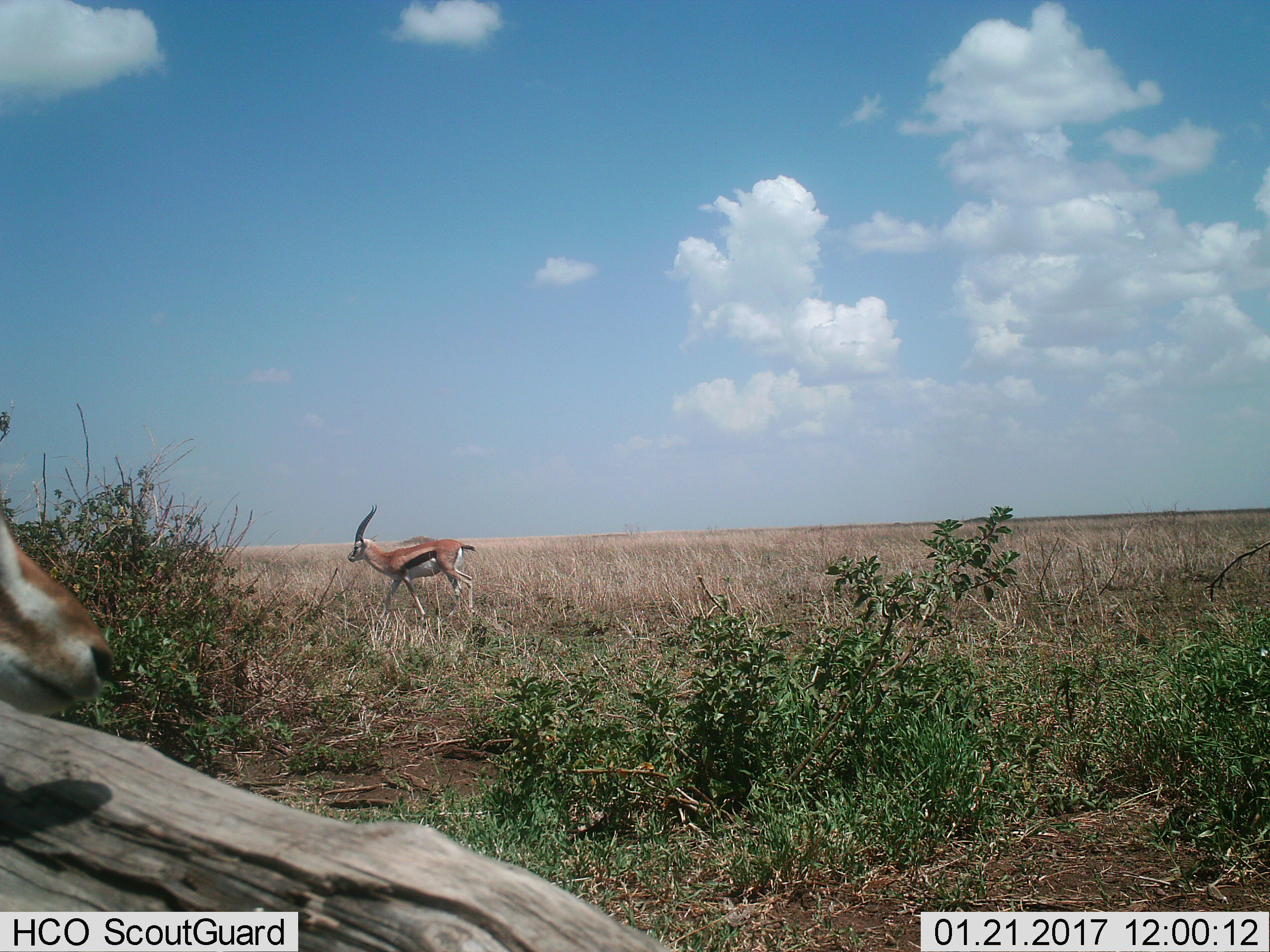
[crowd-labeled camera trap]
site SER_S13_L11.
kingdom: Animalia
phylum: Chordata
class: Mammalia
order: Artiodactyla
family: Bovidae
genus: Eudorcas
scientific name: Eudorcas thomsonii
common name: thomson's gazelle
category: gazellethomsons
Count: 2.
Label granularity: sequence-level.